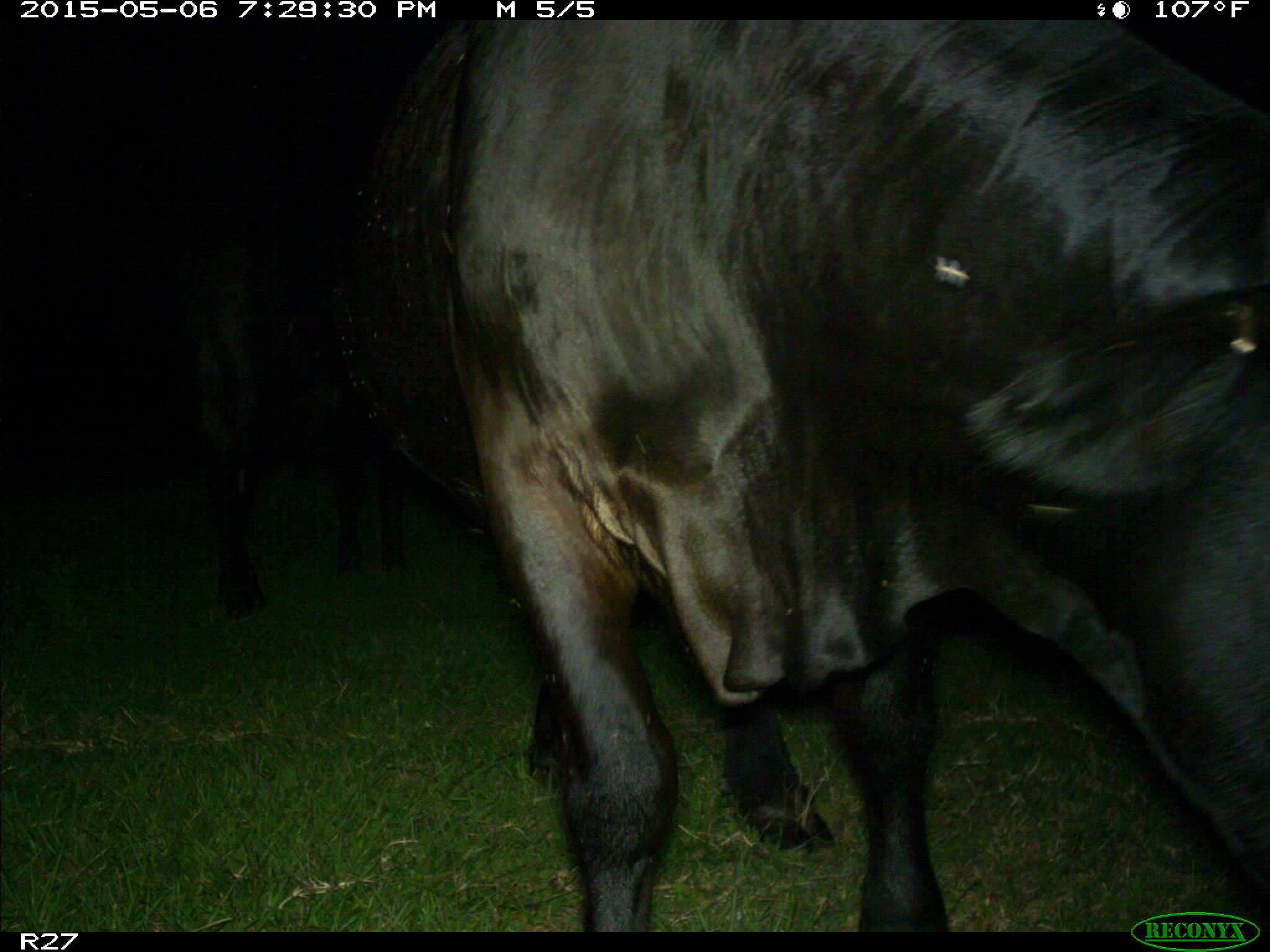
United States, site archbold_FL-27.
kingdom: Animalia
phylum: Chordata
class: Mammalia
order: Artiodactyla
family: Bovidae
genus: Bos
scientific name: Bos taurus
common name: domestic cow